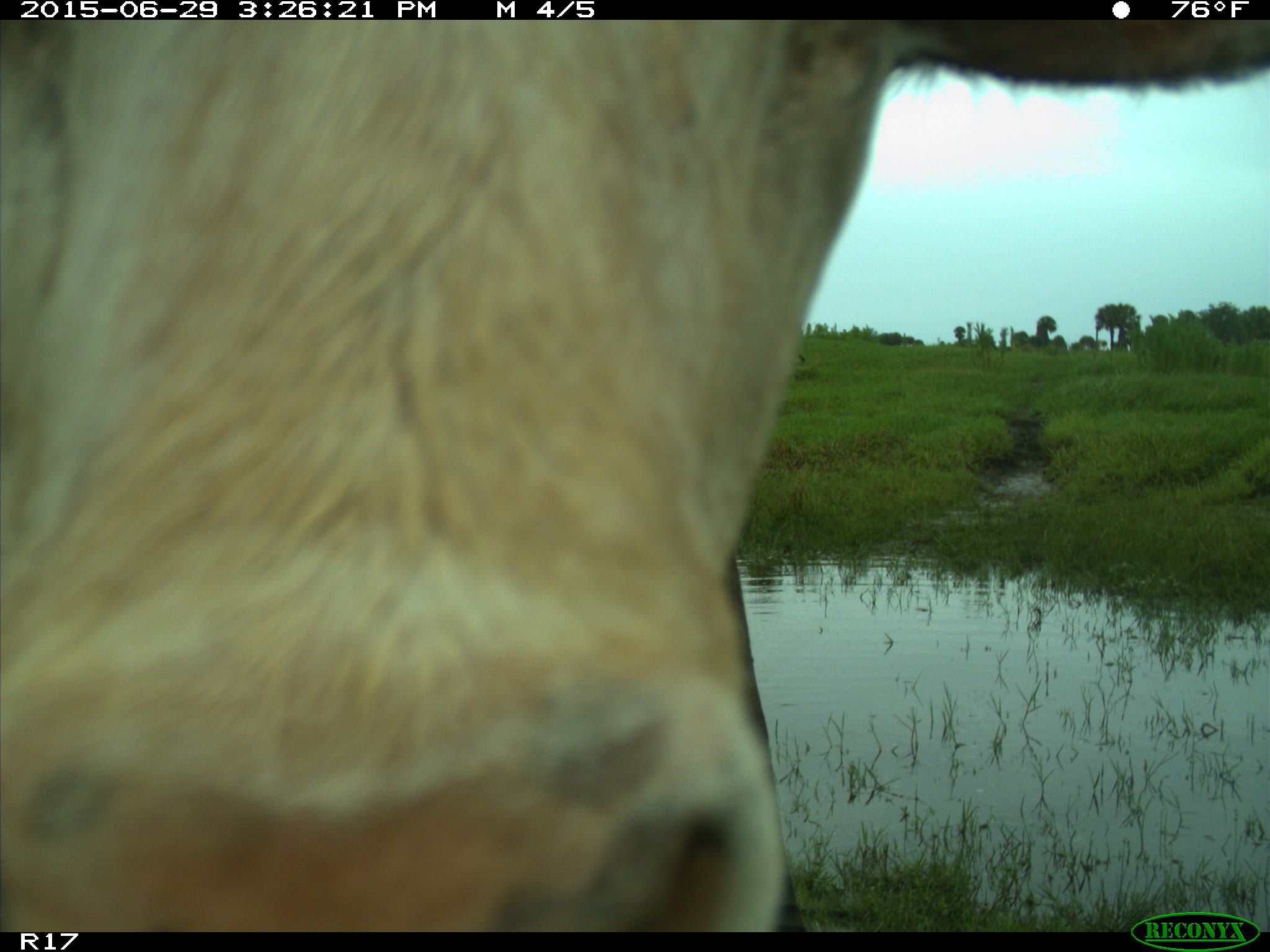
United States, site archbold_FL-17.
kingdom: Animalia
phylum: Chordata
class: Mammalia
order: Artiodactyla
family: Bovidae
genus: Bos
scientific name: Bos taurus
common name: domestic cow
Bos taurus (domestic cow).